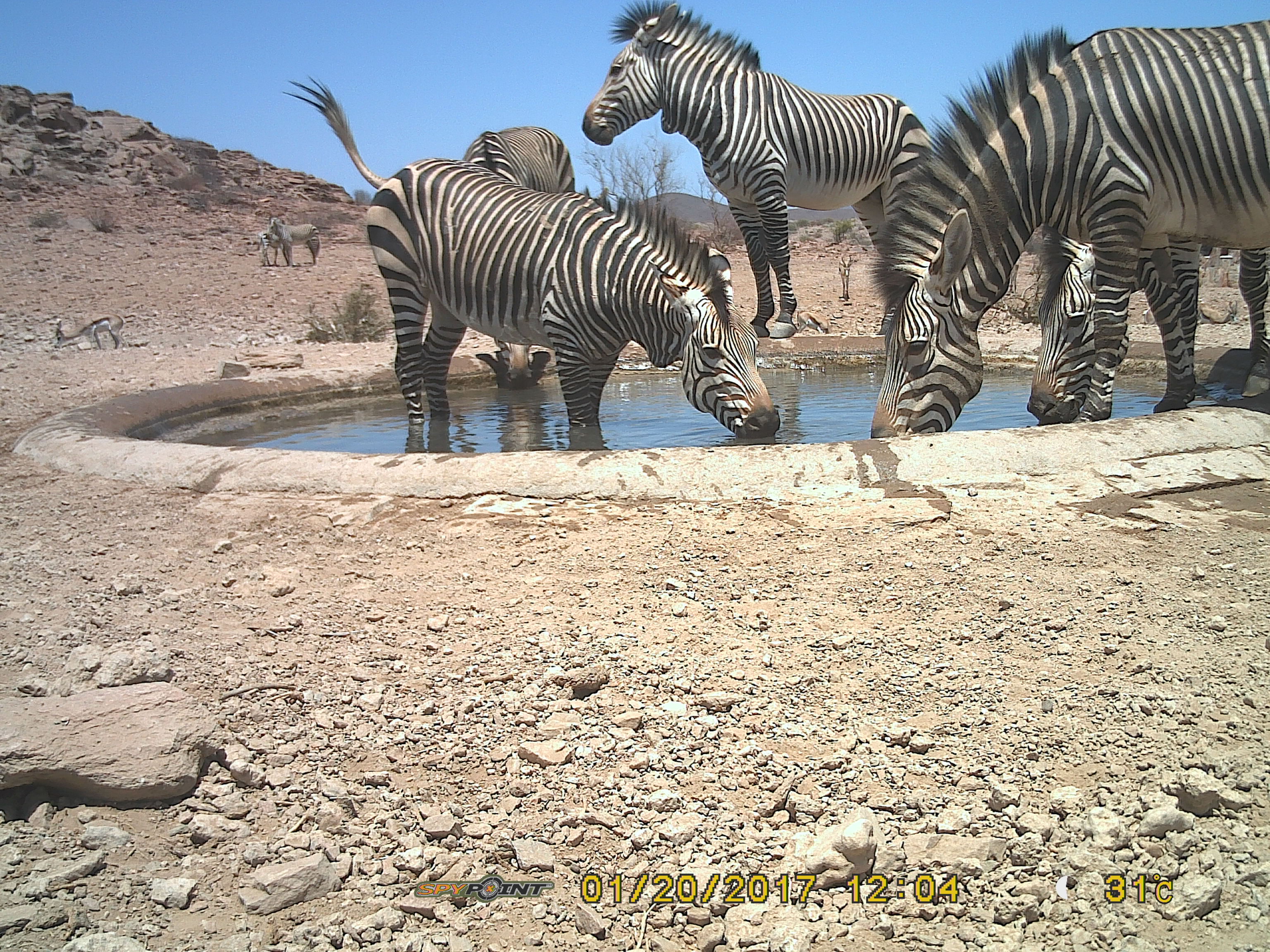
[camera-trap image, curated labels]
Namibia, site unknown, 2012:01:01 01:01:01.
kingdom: Animalia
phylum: Chordata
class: Mammalia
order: Perissodactyla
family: Equidae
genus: Equus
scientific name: Equus zebra hartmannae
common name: hartmann's mountain zebra